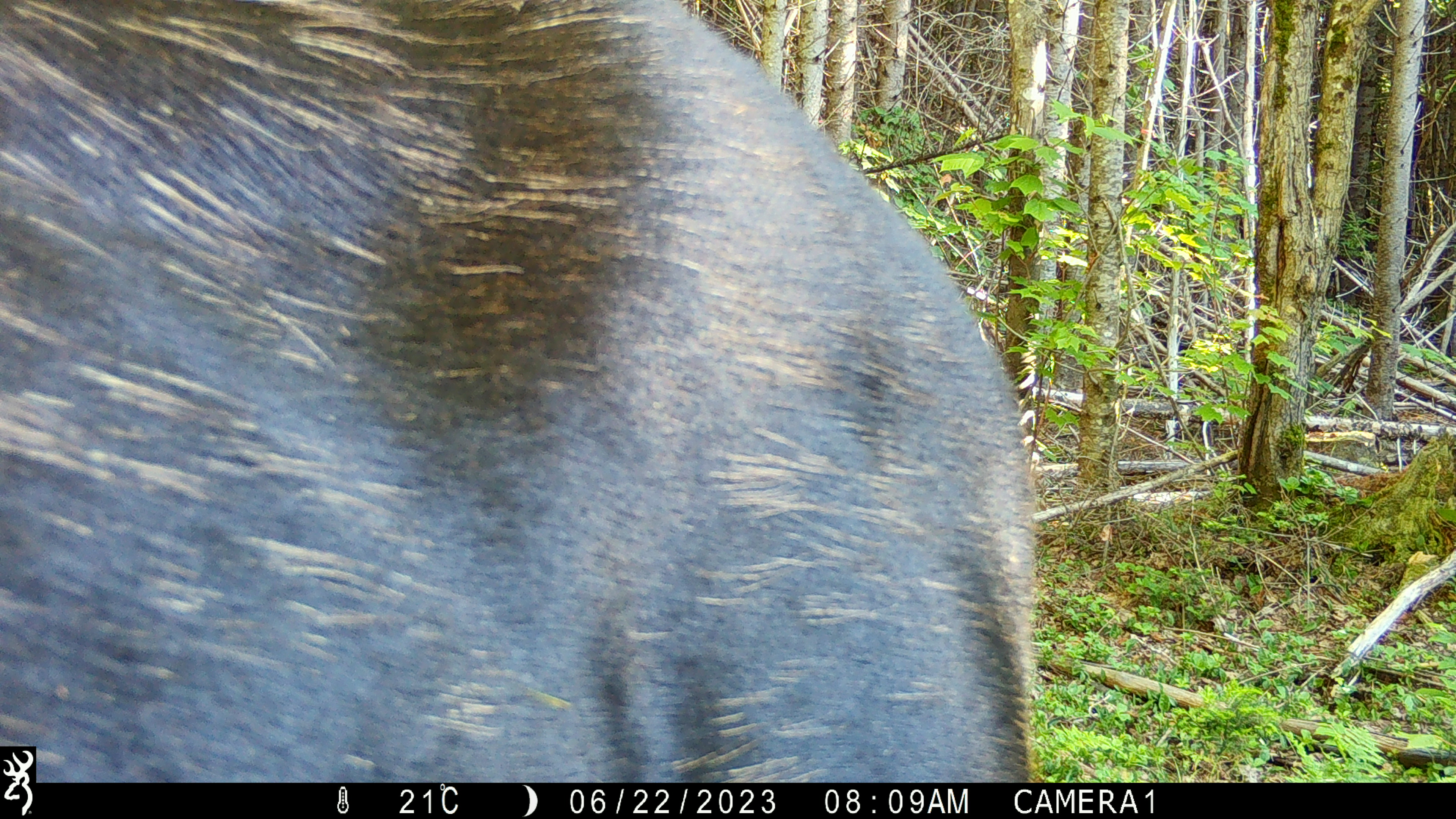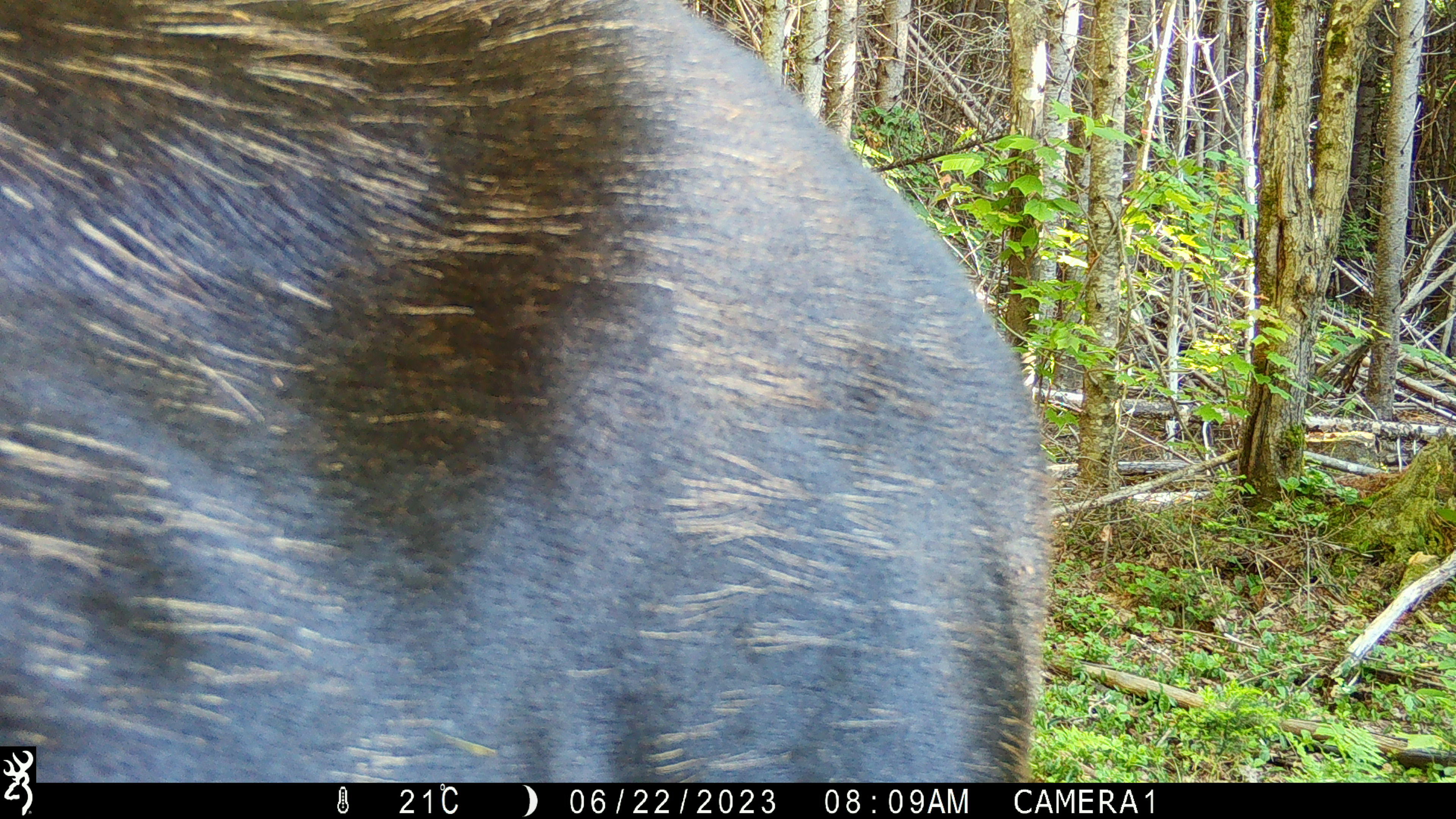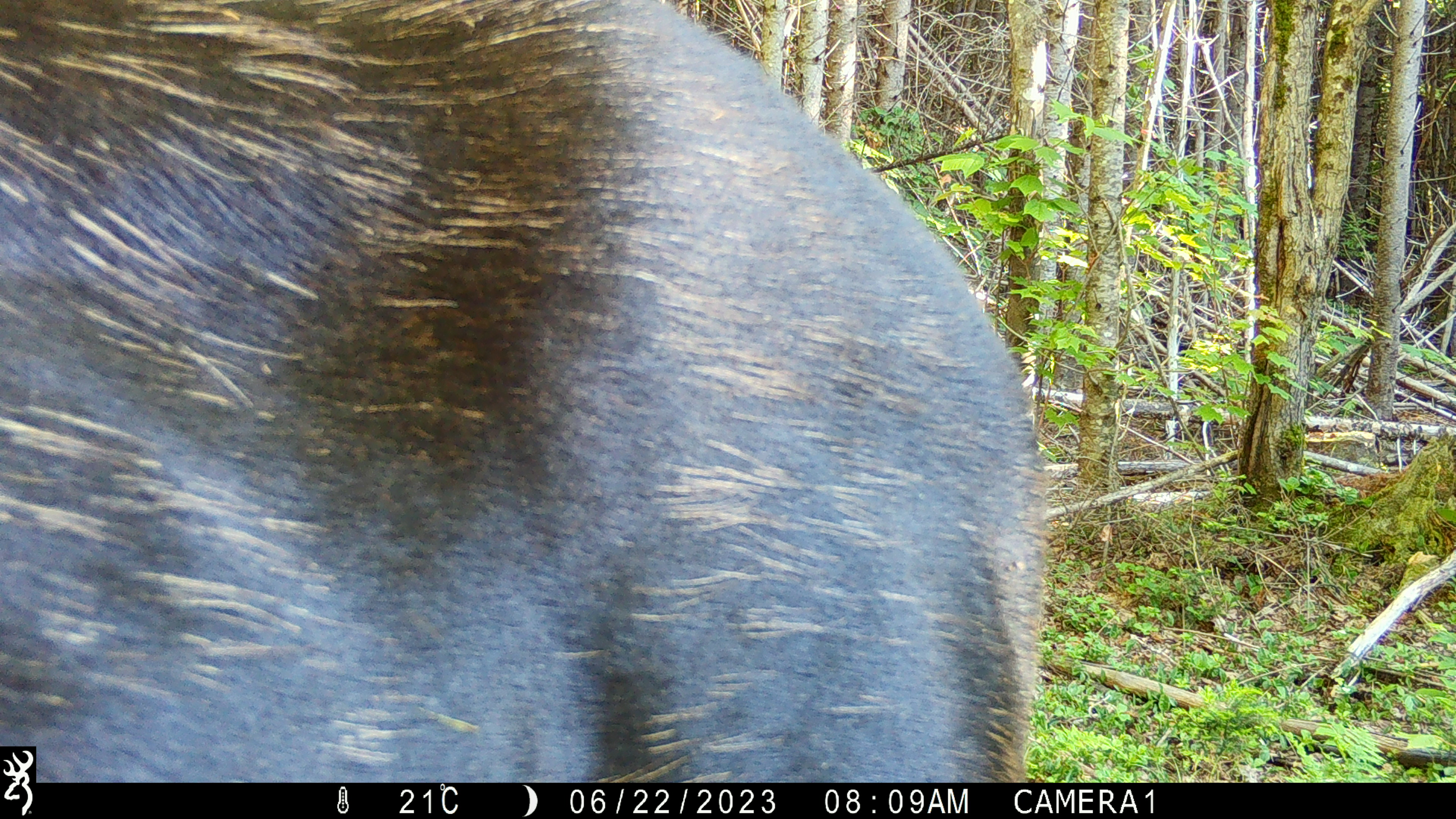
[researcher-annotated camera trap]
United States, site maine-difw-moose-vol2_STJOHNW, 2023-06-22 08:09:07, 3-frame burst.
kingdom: Animalia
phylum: Chordata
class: Mammalia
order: Artiodactyla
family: Cervidae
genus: Alces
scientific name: Alces alces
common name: moose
Moose (Alces alces).